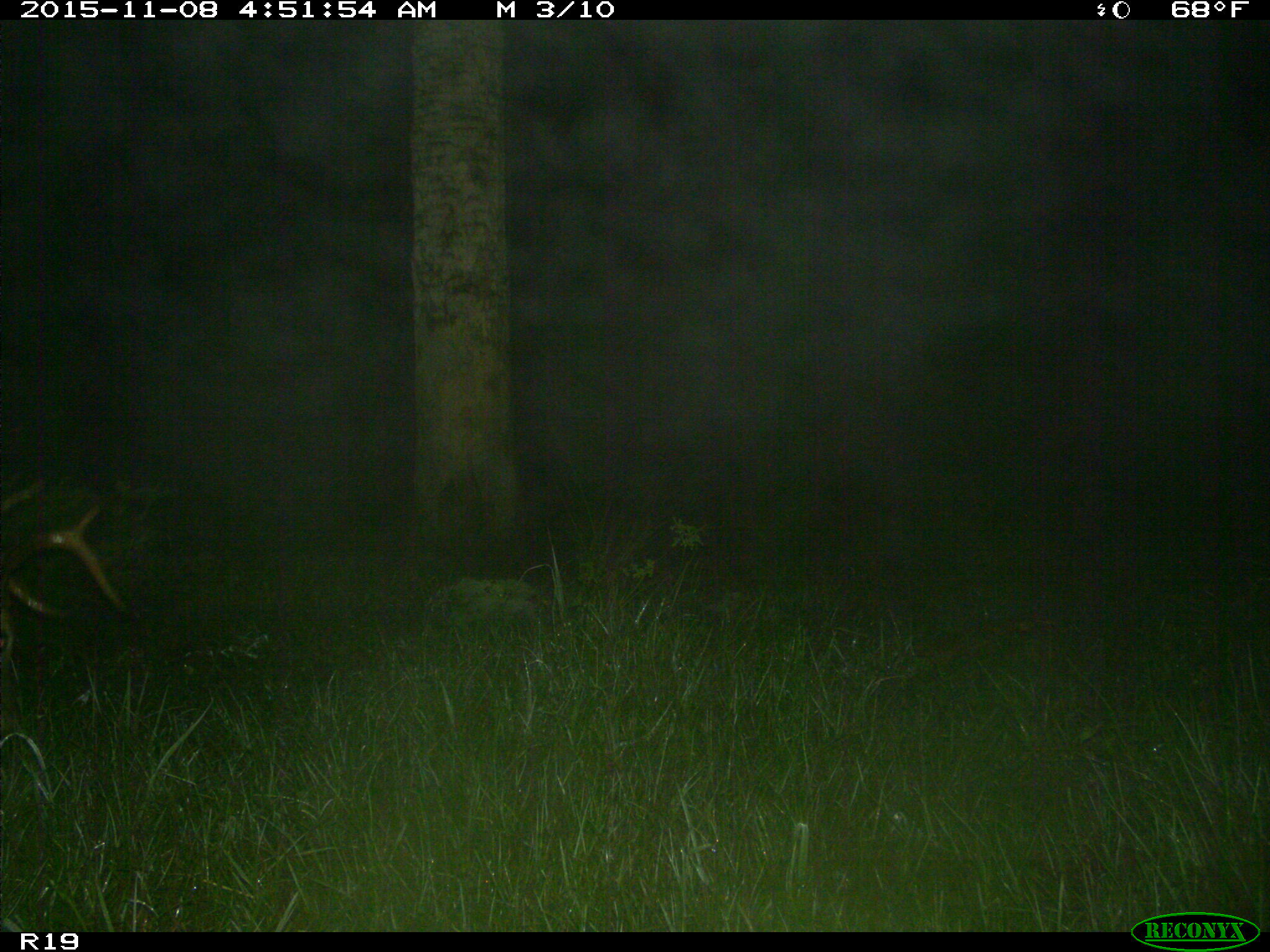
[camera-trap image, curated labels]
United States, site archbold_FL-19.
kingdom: Animalia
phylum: Chordata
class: Mammalia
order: Artiodactyla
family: Cervidae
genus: Odocoileus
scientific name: Odocoileus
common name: deer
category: unidentified deer